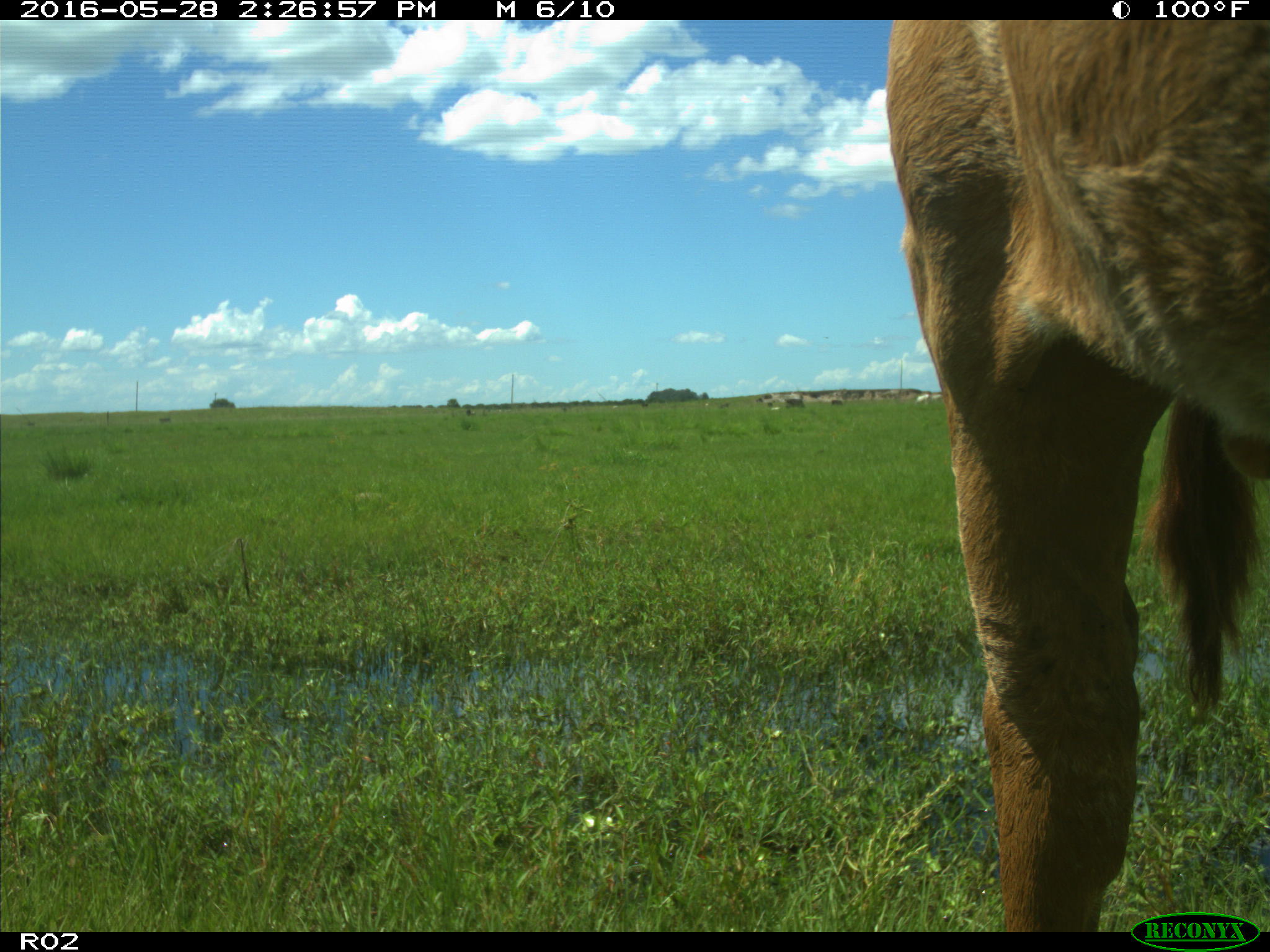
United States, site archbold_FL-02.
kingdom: Animalia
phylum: Chordata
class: Mammalia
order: Artiodactyla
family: Bovidae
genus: Bos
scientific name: Bos taurus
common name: domestic cow